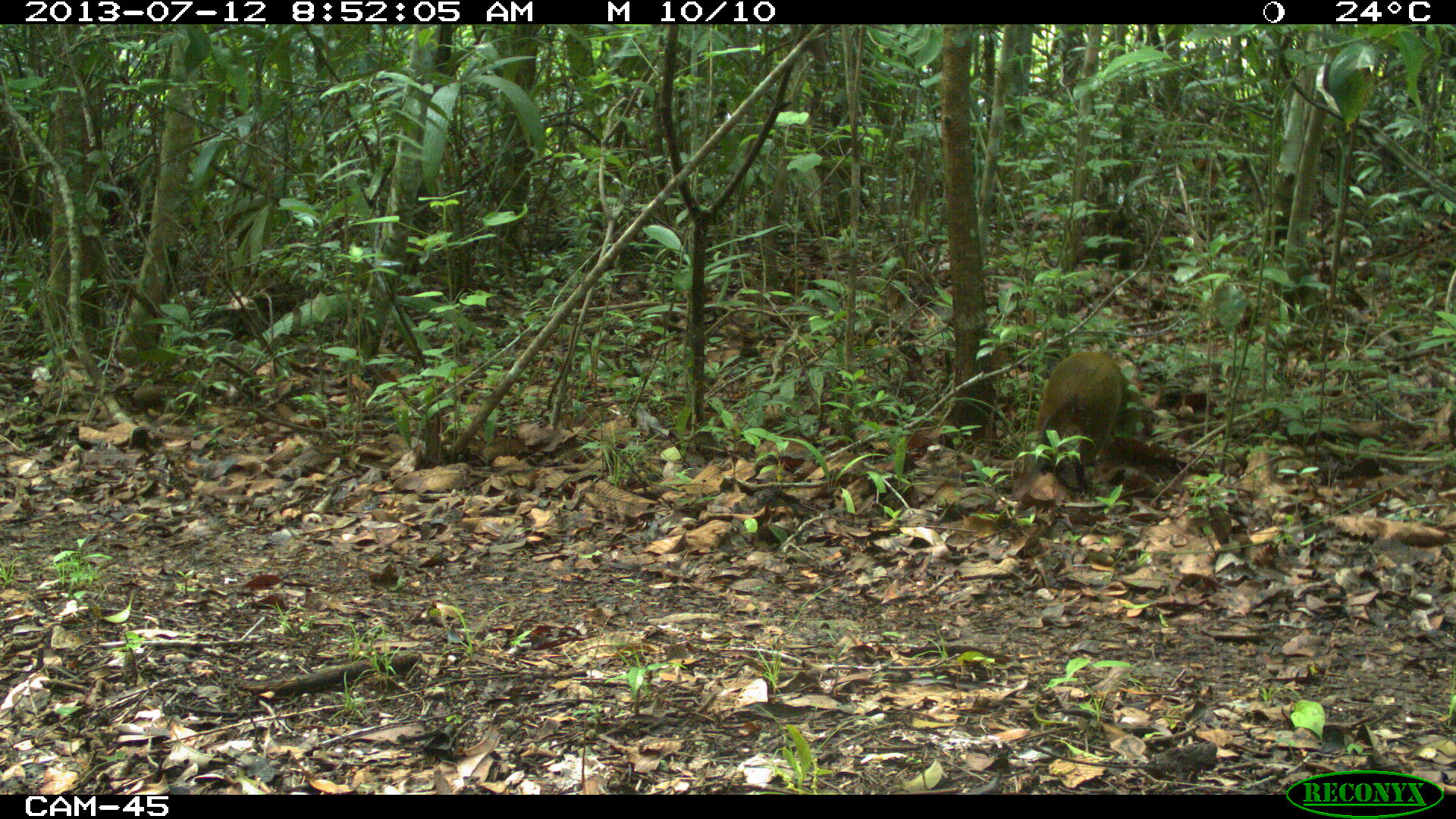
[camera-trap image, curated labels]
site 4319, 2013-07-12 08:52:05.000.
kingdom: Animalia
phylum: Chordata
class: Mammalia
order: Rodentia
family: Dasyproctidae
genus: Dasyprocta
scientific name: Dasyprocta punctata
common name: central american agouti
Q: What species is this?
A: Dasyprocta punctata (central american agouti).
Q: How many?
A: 1.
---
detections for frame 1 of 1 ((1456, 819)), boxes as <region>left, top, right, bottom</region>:
dasyprocta punctata: <region>1031, 350, 1154, 491</region>